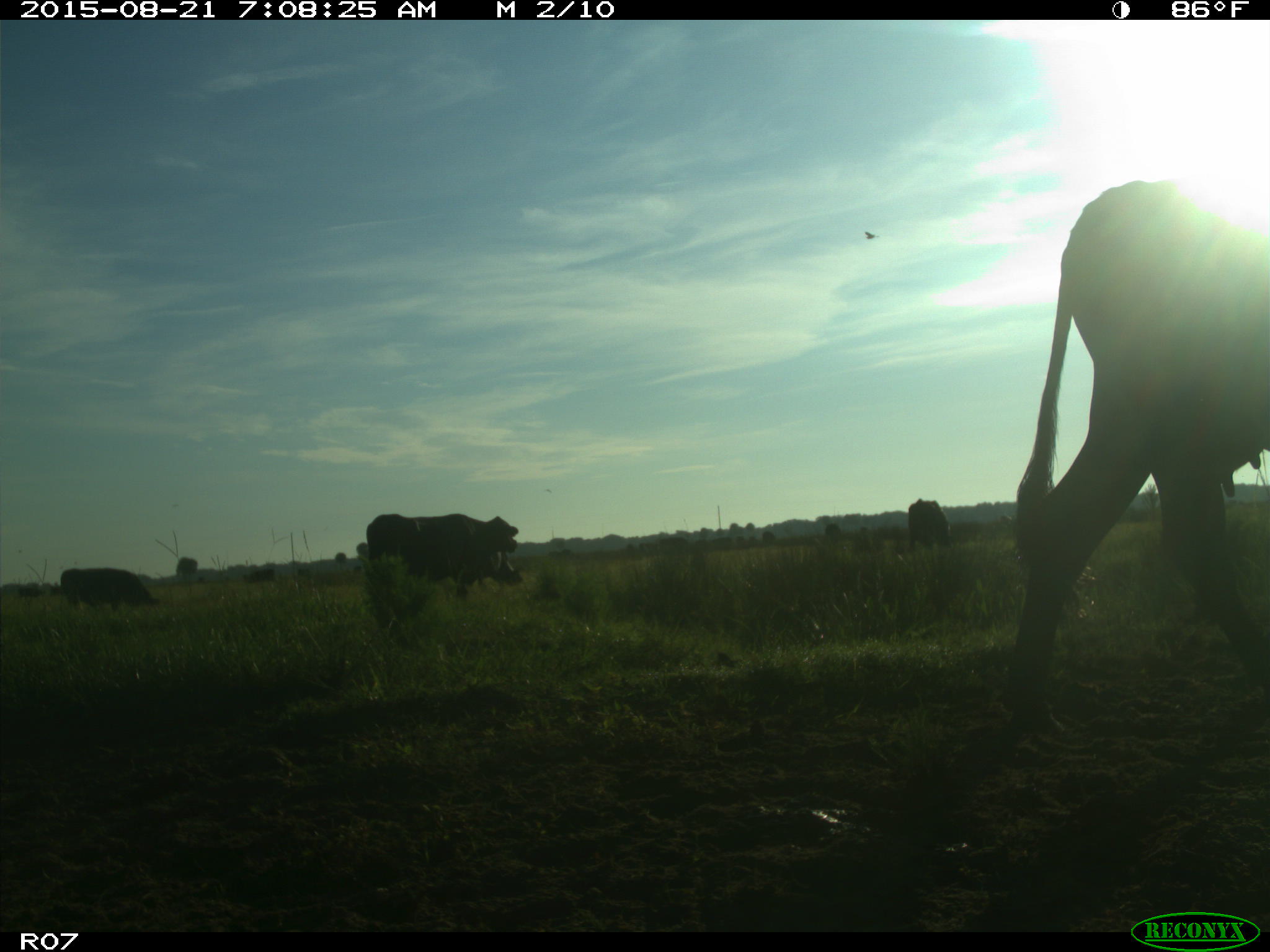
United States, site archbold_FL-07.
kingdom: Animalia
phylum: Chordata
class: Mammalia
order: Artiodactyla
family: Bovidae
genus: Bos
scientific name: Bos taurus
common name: domestic cow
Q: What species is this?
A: Bos taurus (domestic cow).